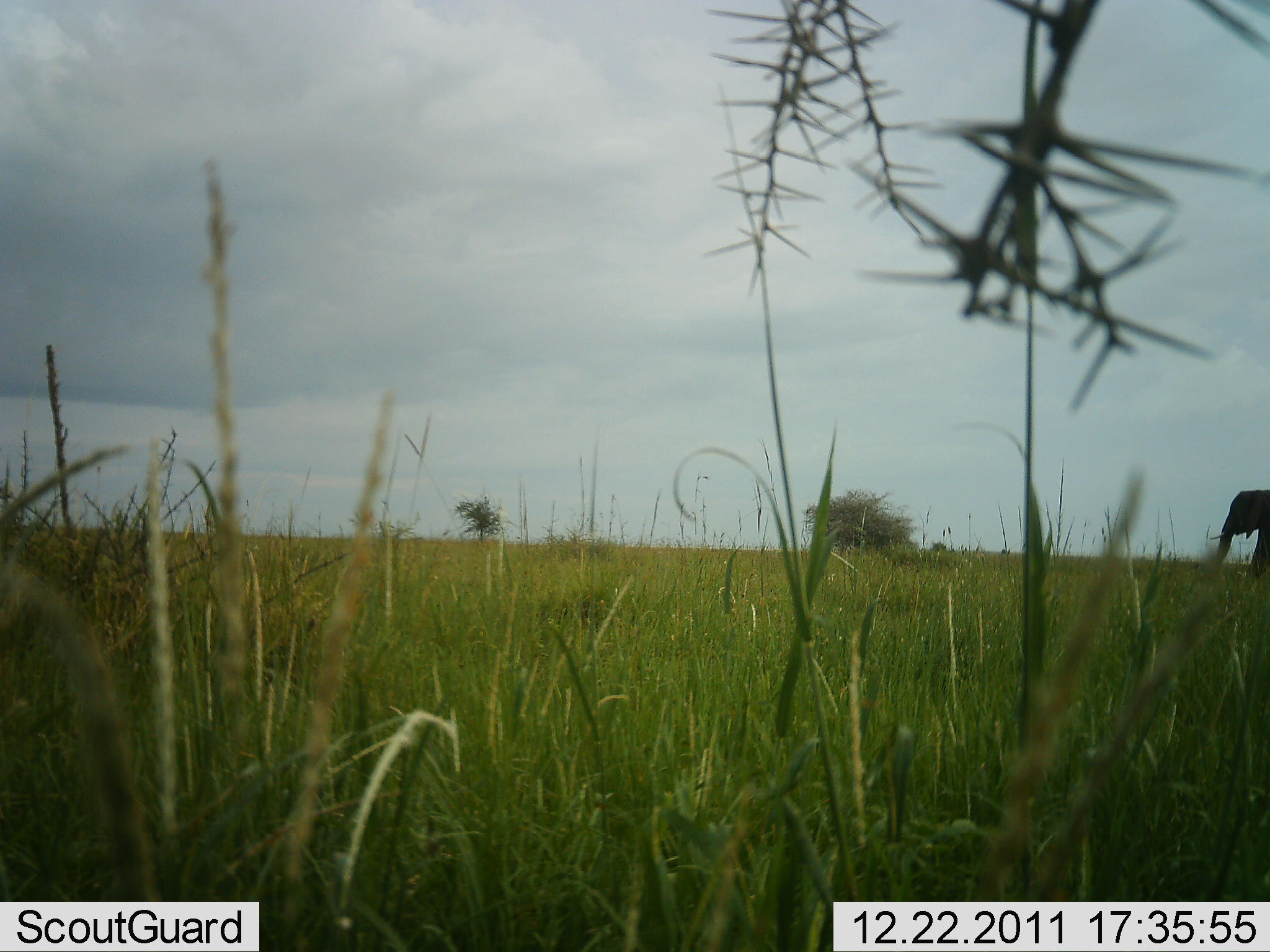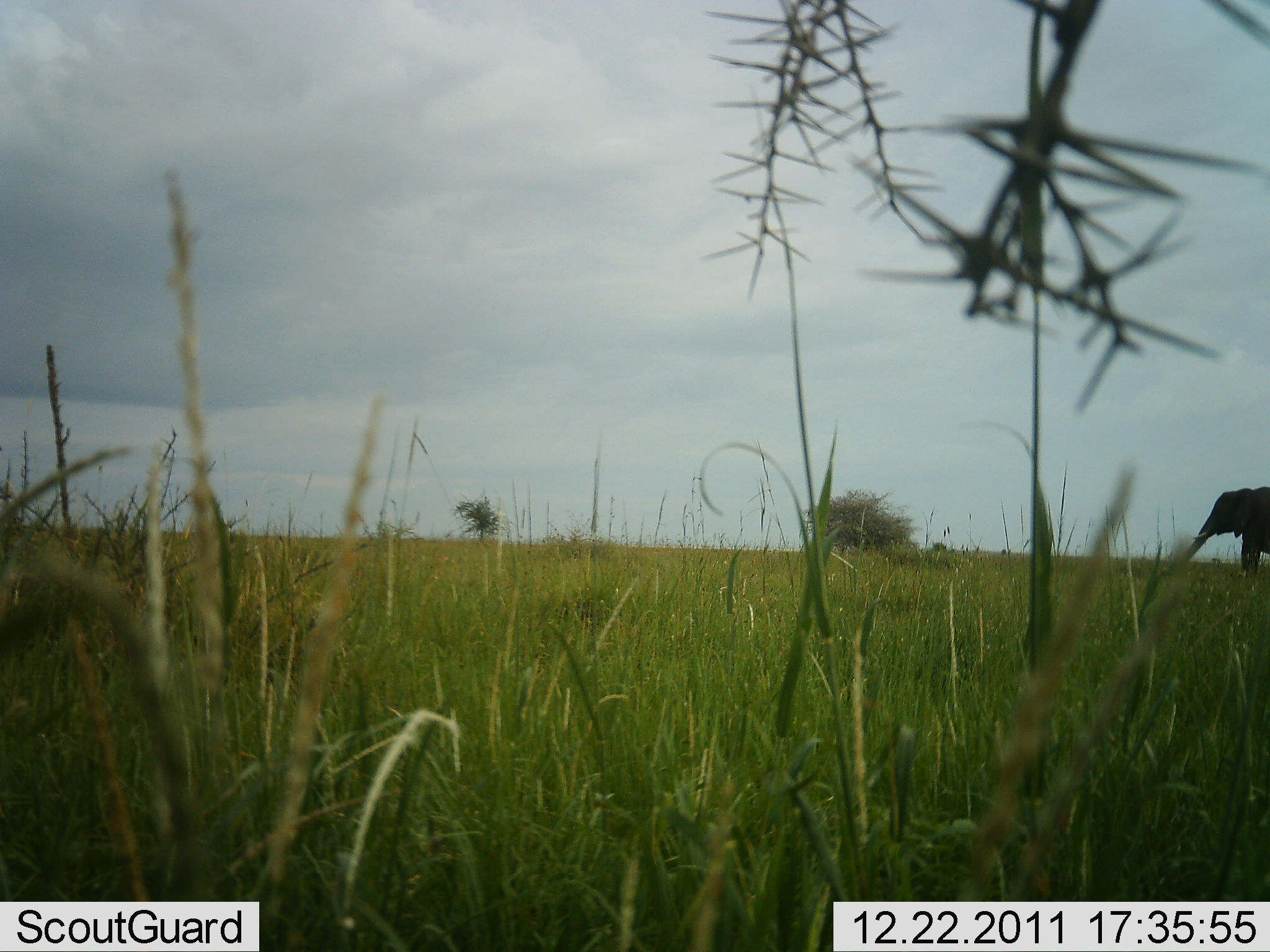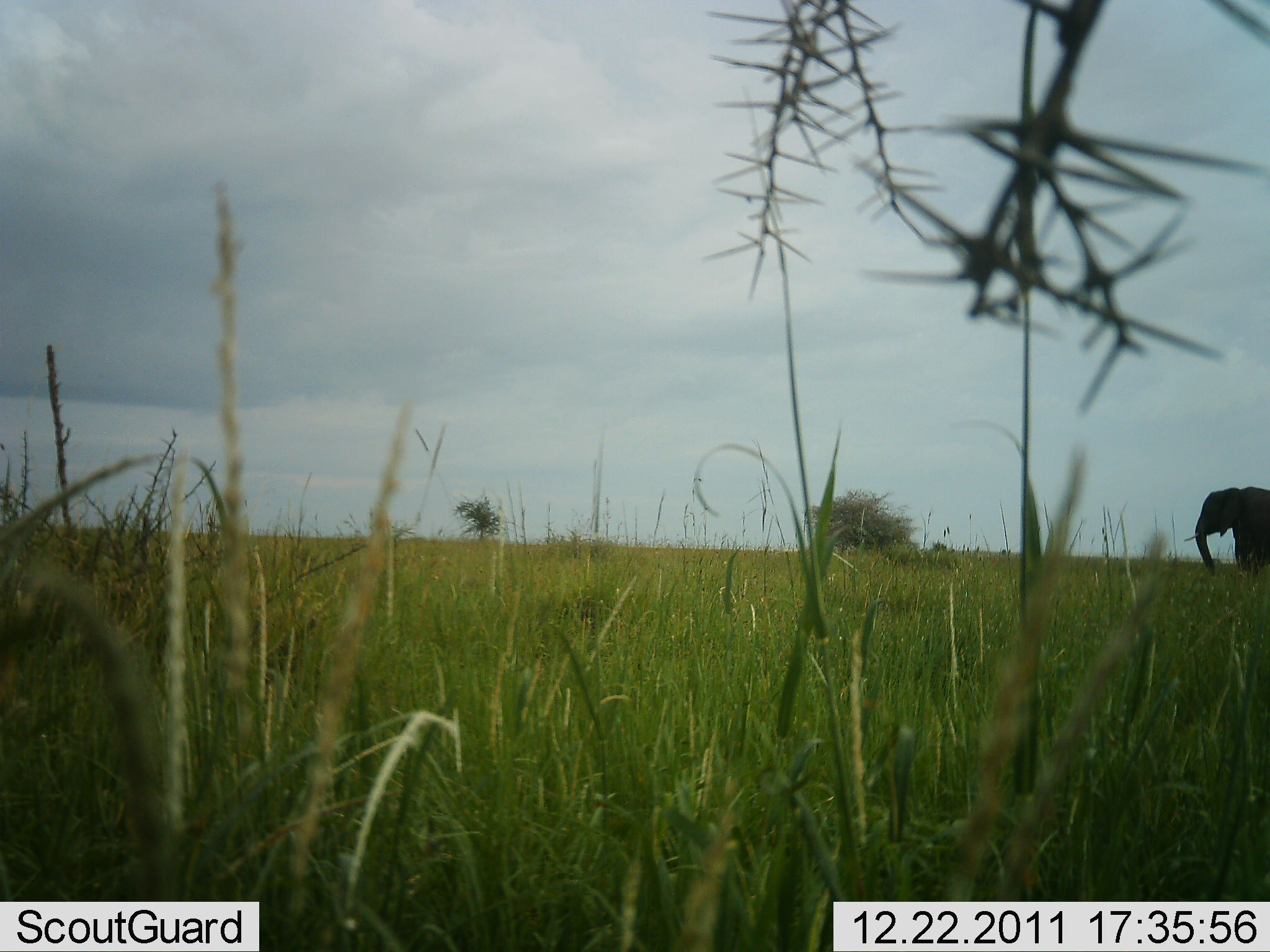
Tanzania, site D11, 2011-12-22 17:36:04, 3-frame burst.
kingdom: Animalia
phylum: Chordata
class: Mammalia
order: Proboscidea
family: Elephantidae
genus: Loxodonta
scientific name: Loxodonta africana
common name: african bush elephant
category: elephant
Elephant (african bush elephant) (Loxodonta africana), count 1. Behavior (volunteer vote fractions): standing 42%, resting 0%, moving 67%, interacting 0%. Young present (vote fraction): 0%. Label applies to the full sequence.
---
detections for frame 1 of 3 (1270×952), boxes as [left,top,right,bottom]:
animal: [1200,489,1270,592]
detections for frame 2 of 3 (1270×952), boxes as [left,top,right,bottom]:
animal: [1158,485,1270,578]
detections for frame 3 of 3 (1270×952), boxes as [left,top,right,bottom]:
animal: [1183,485,1270,578]